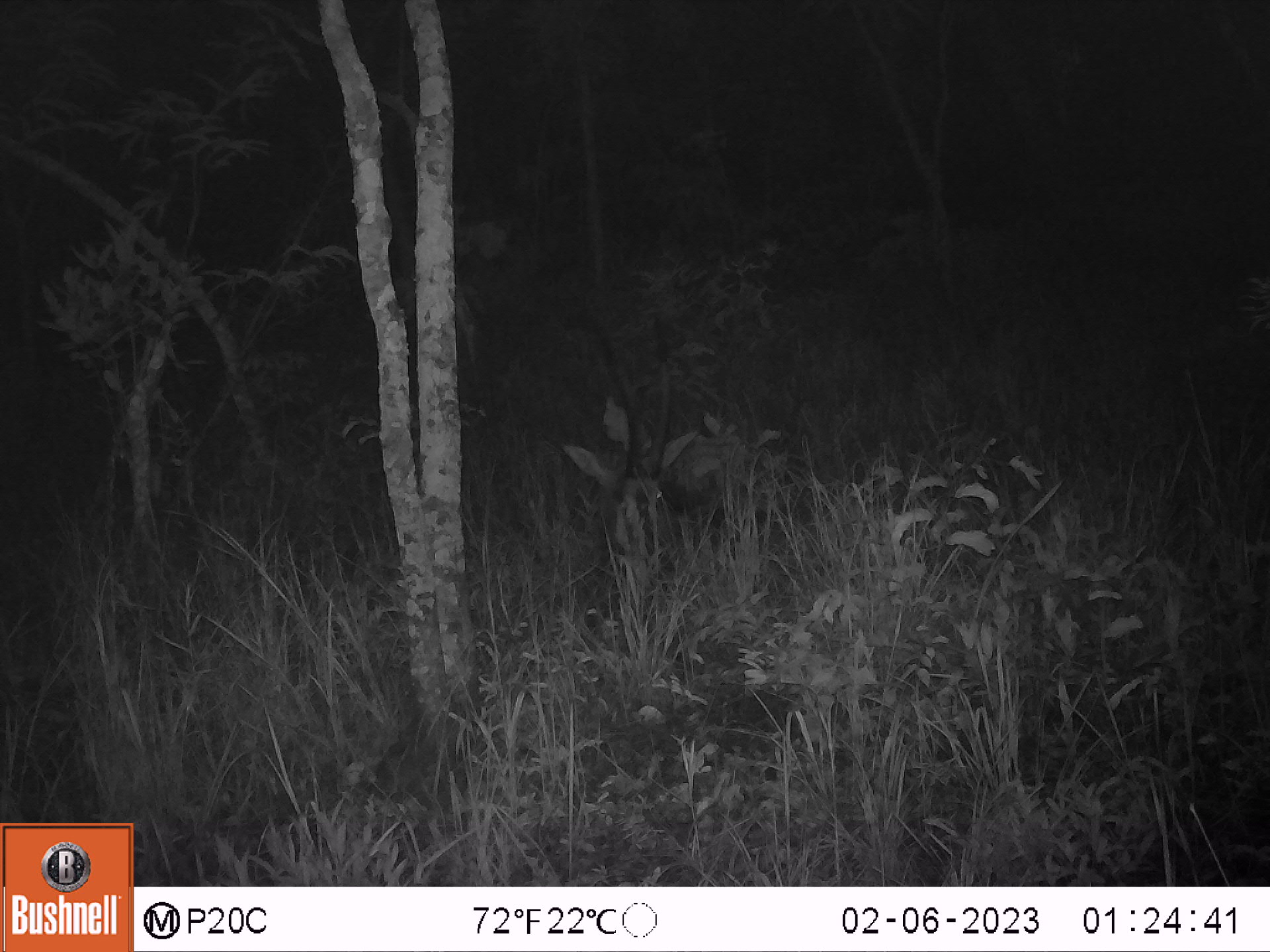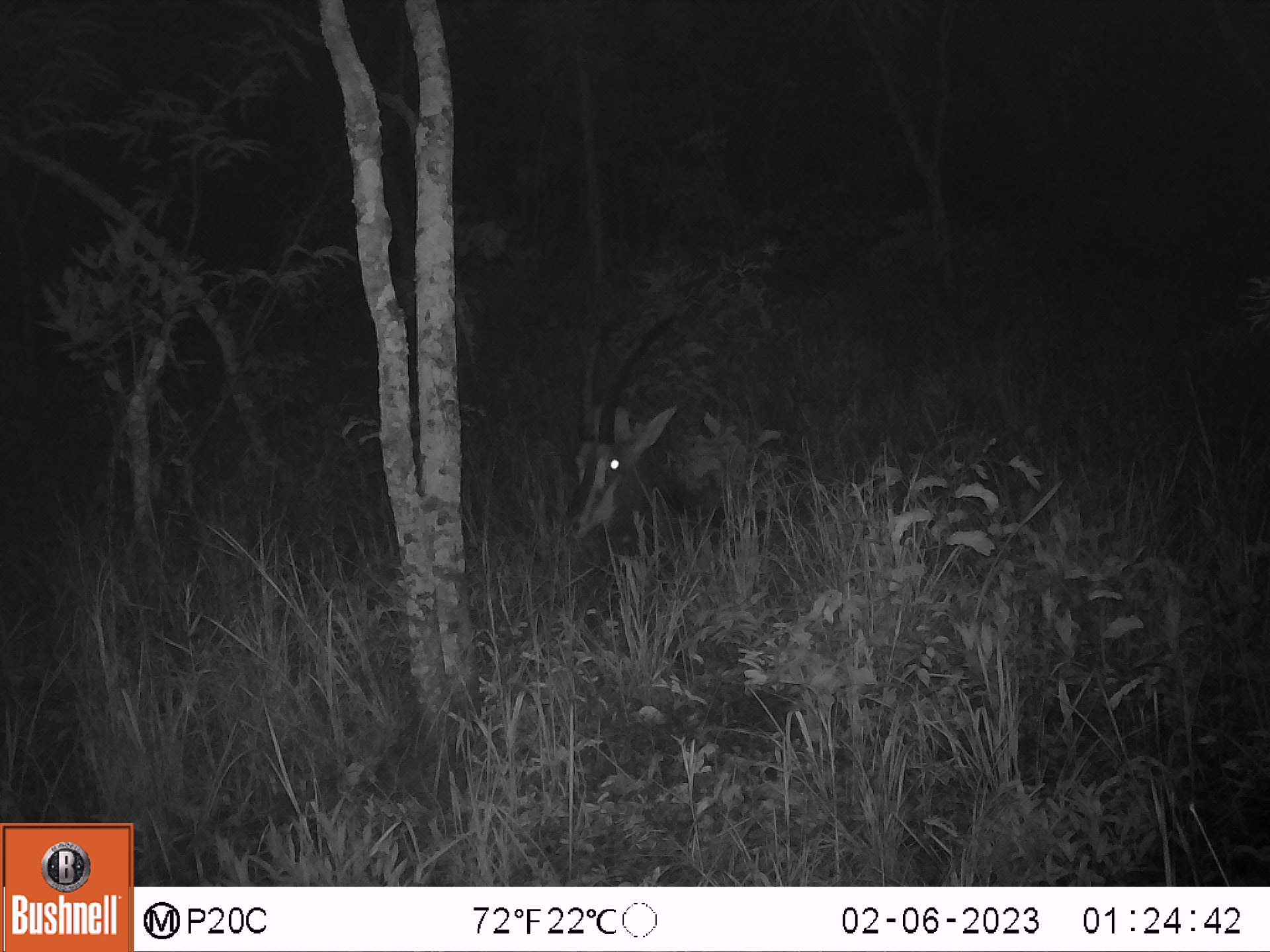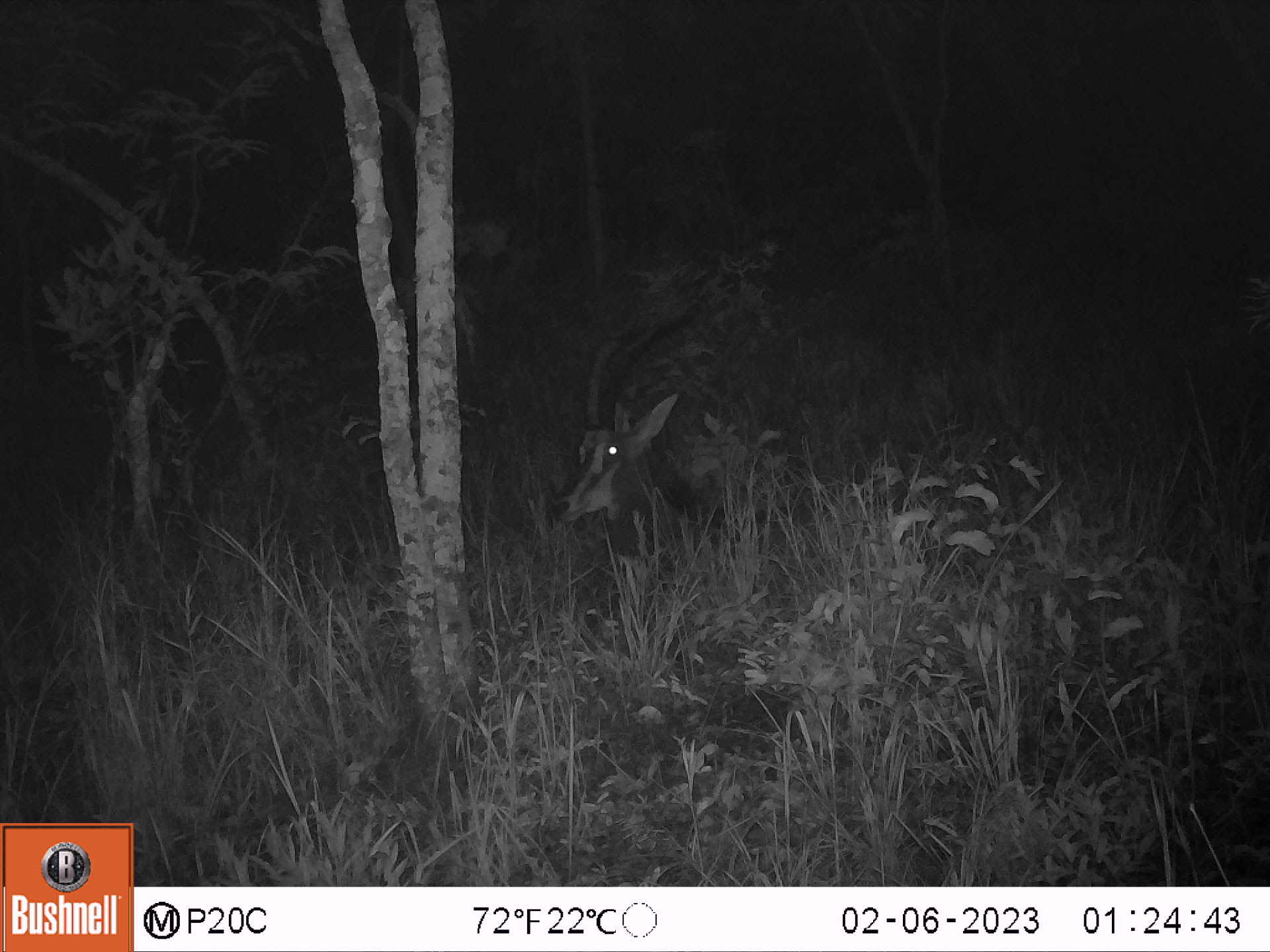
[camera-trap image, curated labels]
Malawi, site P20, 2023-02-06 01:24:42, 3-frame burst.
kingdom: Animalia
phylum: Chordata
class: Mammalia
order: Artiodactyla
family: Bovidae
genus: Hippotragus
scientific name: Hippotragus niger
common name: sable antelope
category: sable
Sable (sable antelope) (Hippotragus niger), count 1.